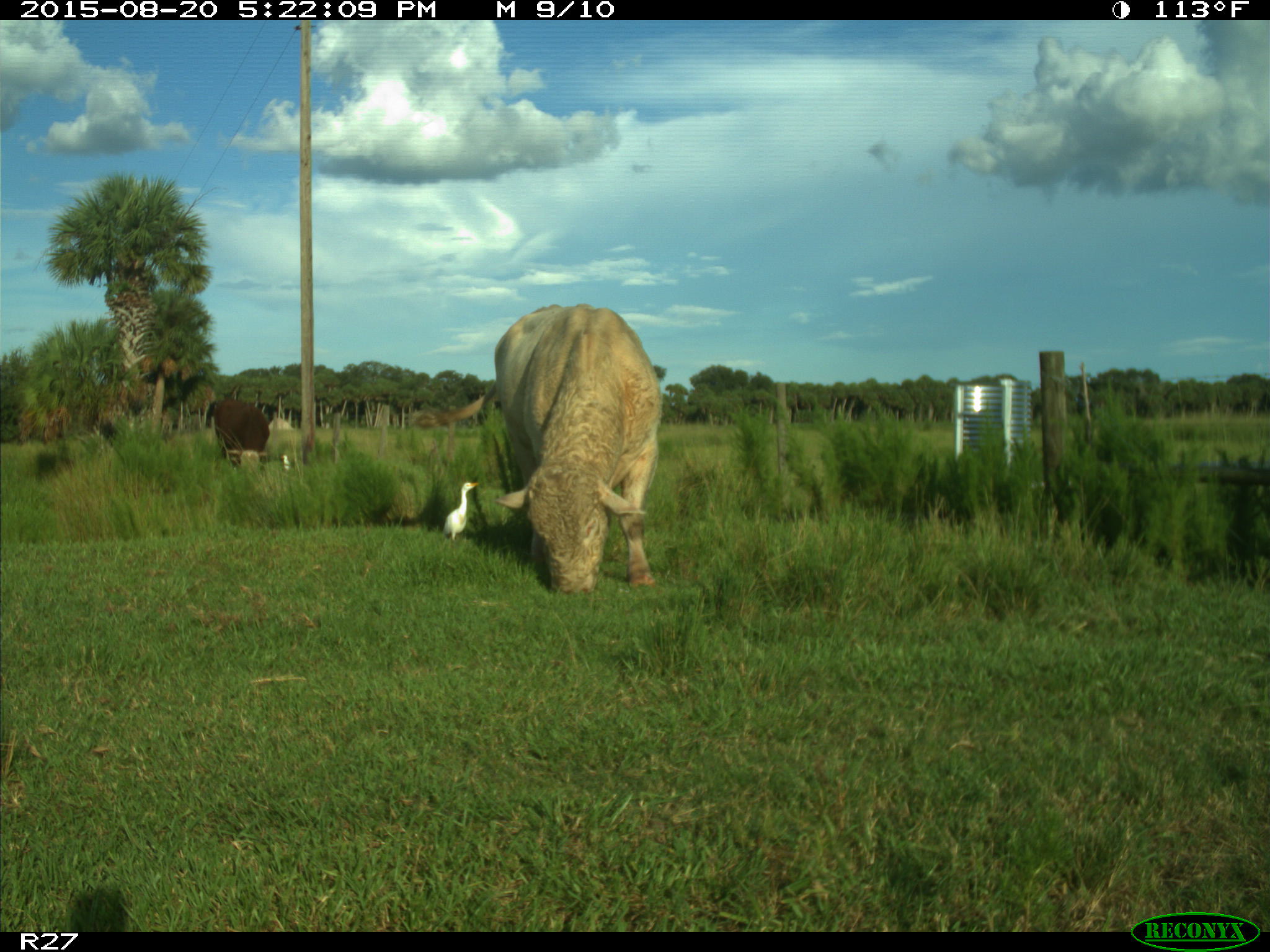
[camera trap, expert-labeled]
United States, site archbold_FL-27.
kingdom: Animalia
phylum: Chordata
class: Mammalia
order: Artiodactyla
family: Bovidae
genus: Bos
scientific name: Bos taurus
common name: domestic cow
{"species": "Bos taurus (domestic cow)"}